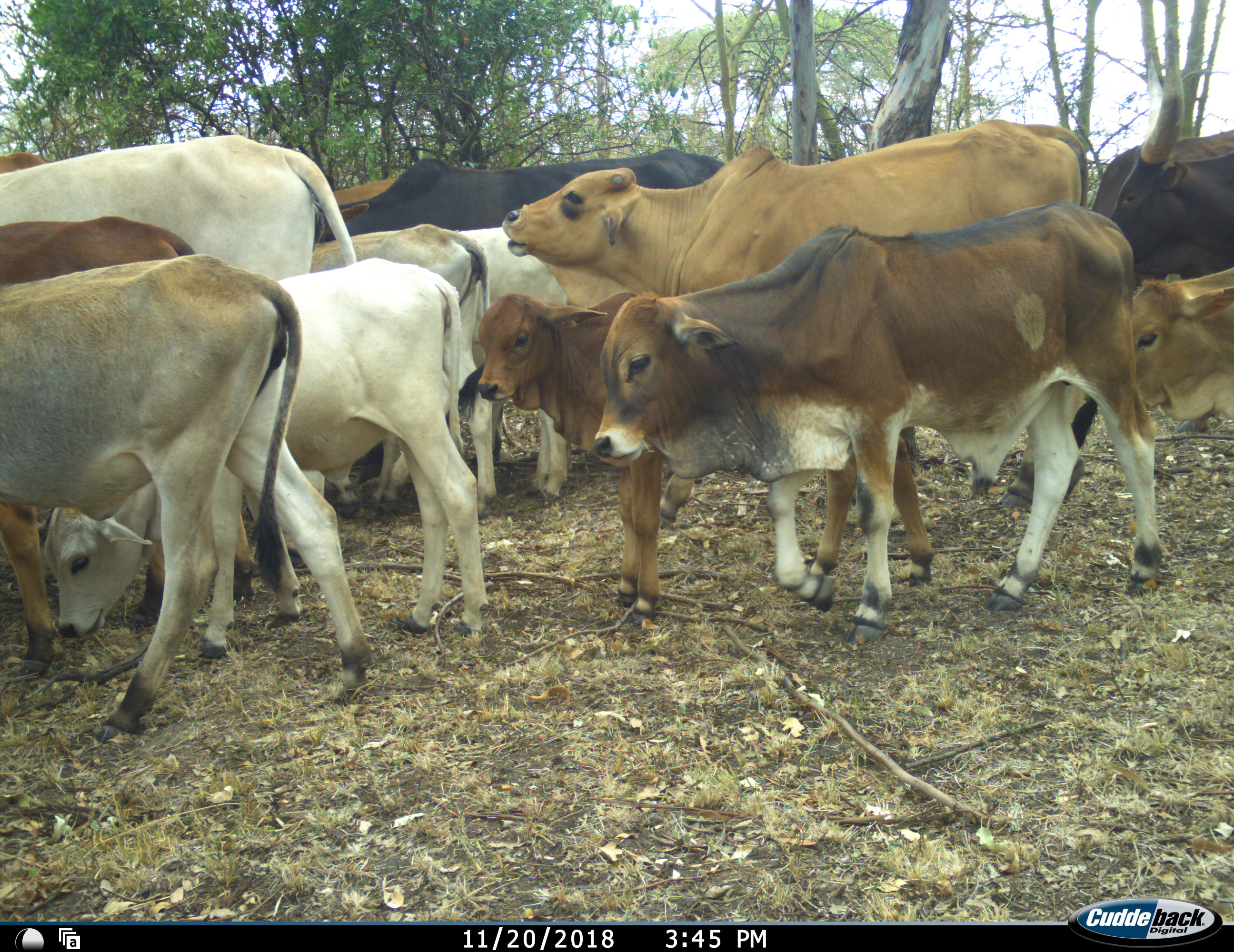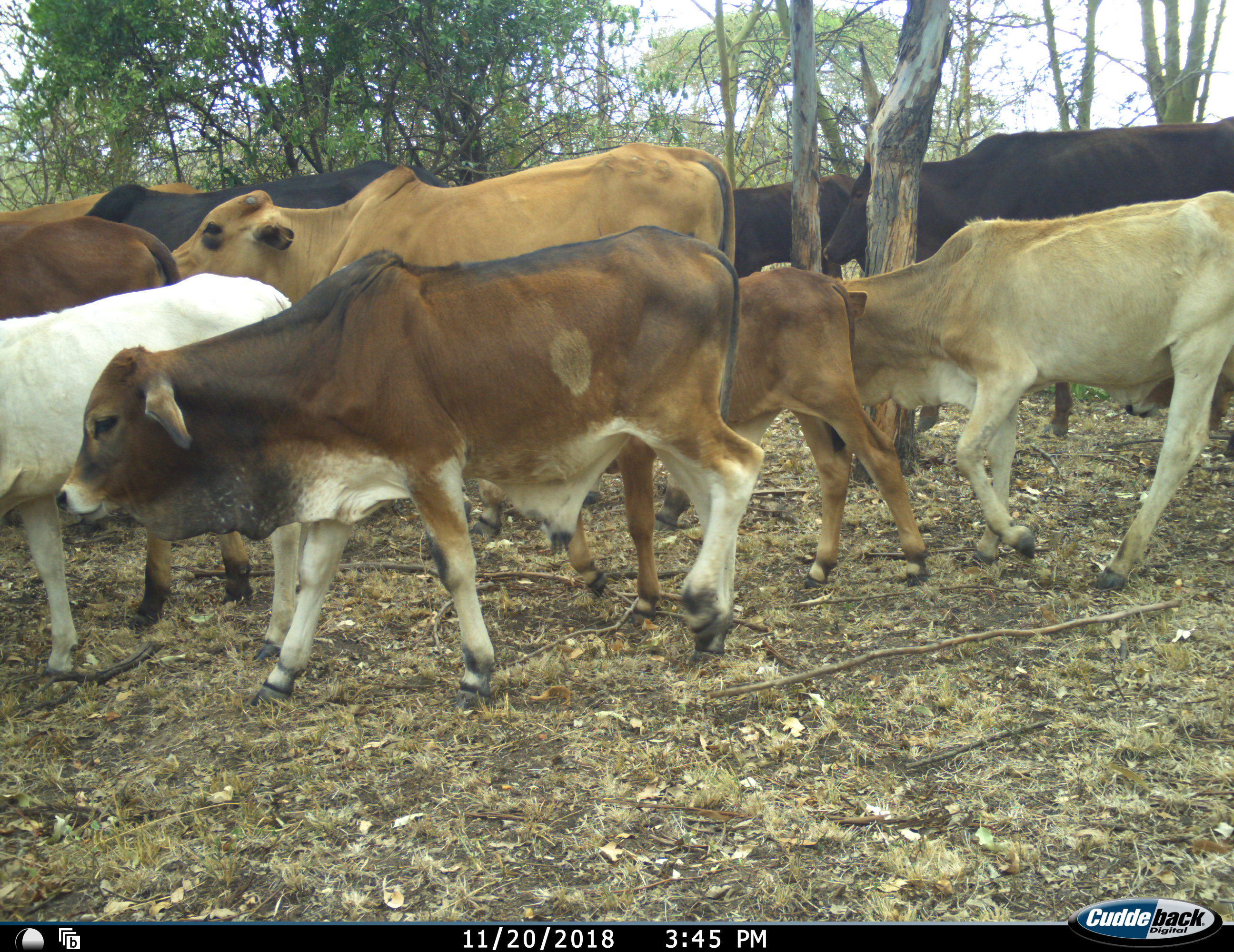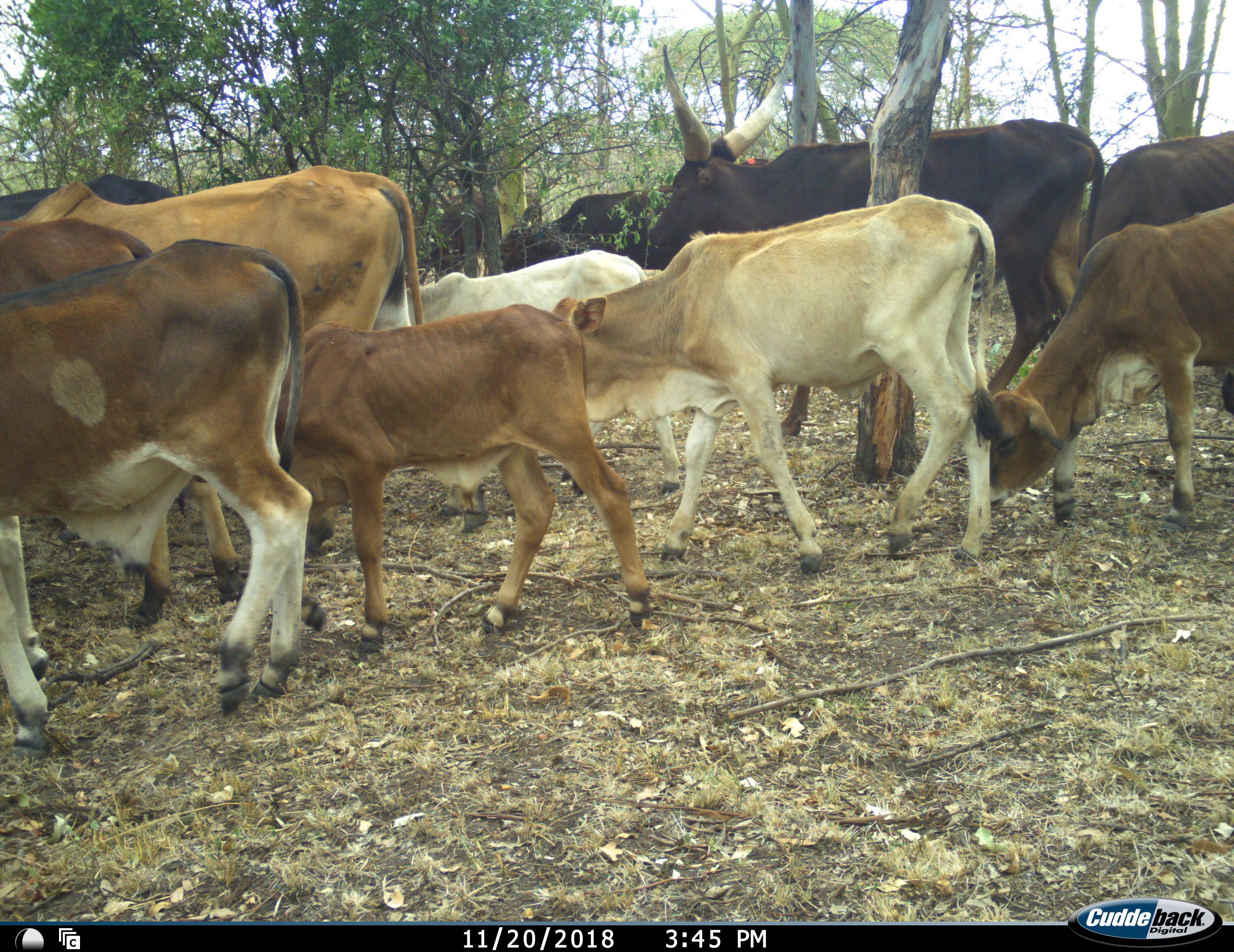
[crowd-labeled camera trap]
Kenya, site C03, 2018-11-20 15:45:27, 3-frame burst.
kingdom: Animalia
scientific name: Animalia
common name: animal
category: domesticanimal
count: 11-50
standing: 0%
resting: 0%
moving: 100%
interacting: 0%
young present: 89%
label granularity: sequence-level